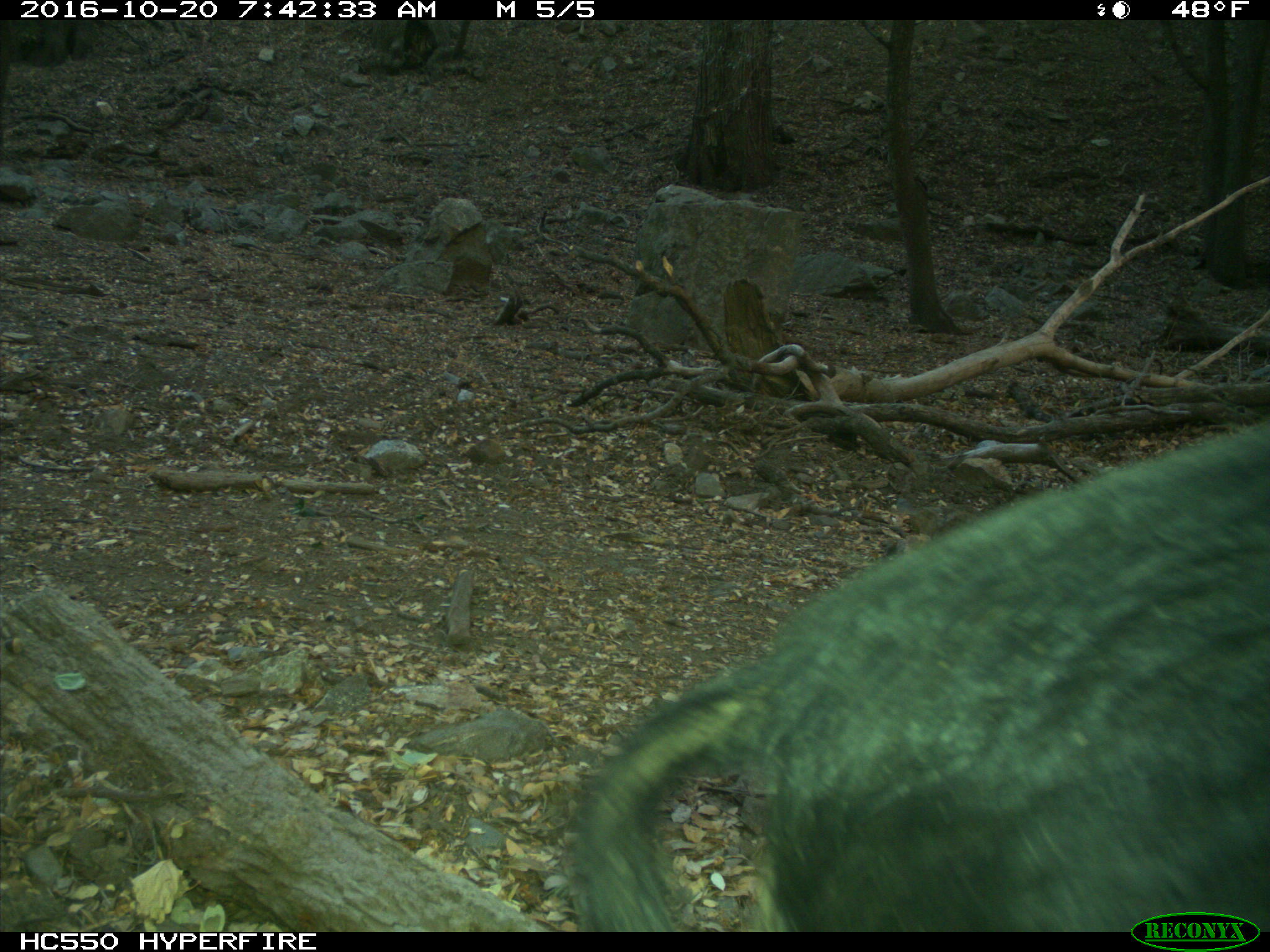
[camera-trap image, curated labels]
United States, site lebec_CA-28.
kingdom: Animalia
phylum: Chordata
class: Mammalia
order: Artiodactyla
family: Suidae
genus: Sus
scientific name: Sus scrofa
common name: wild boar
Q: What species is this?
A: Sus scrofa (wild boar).